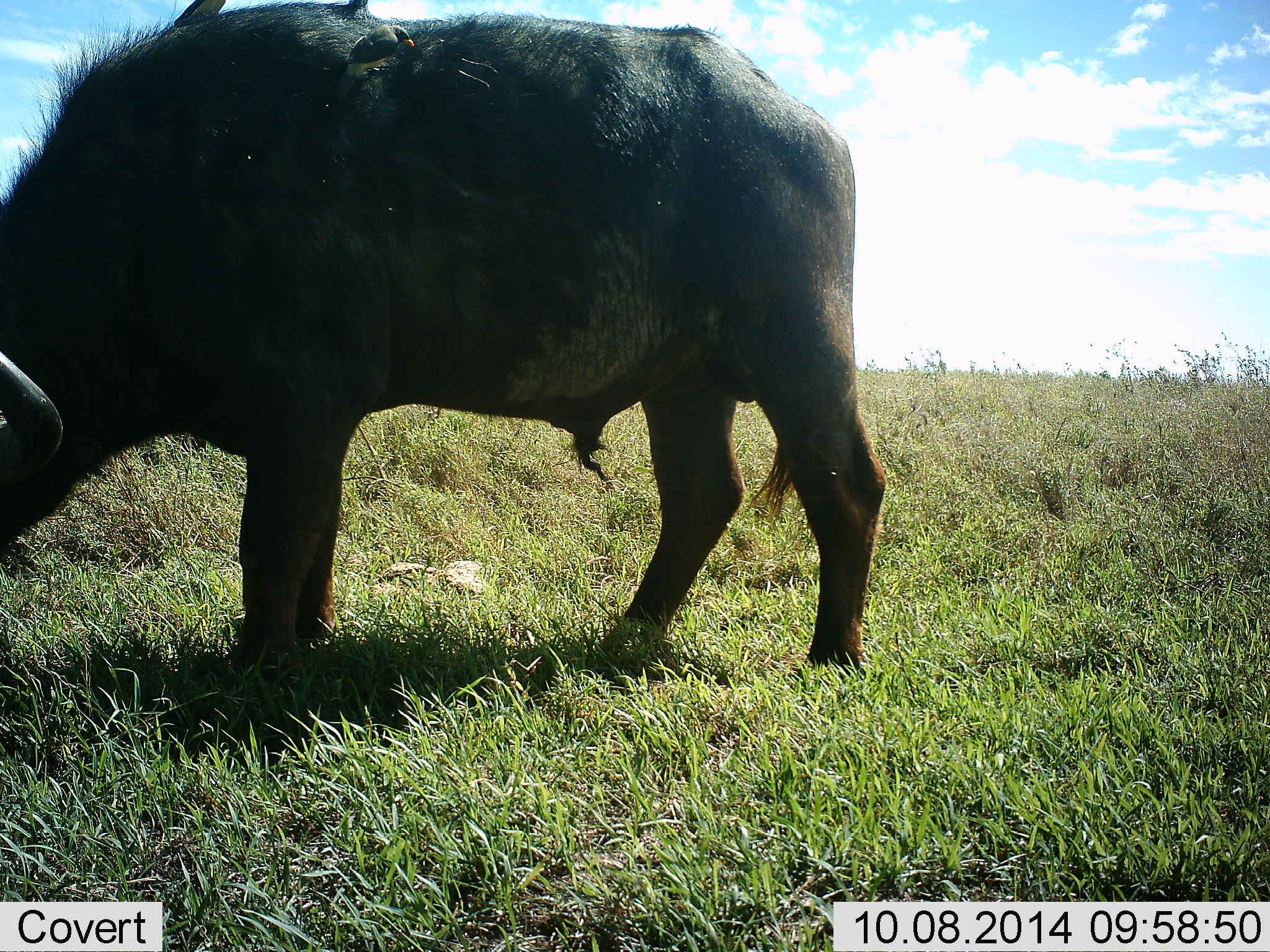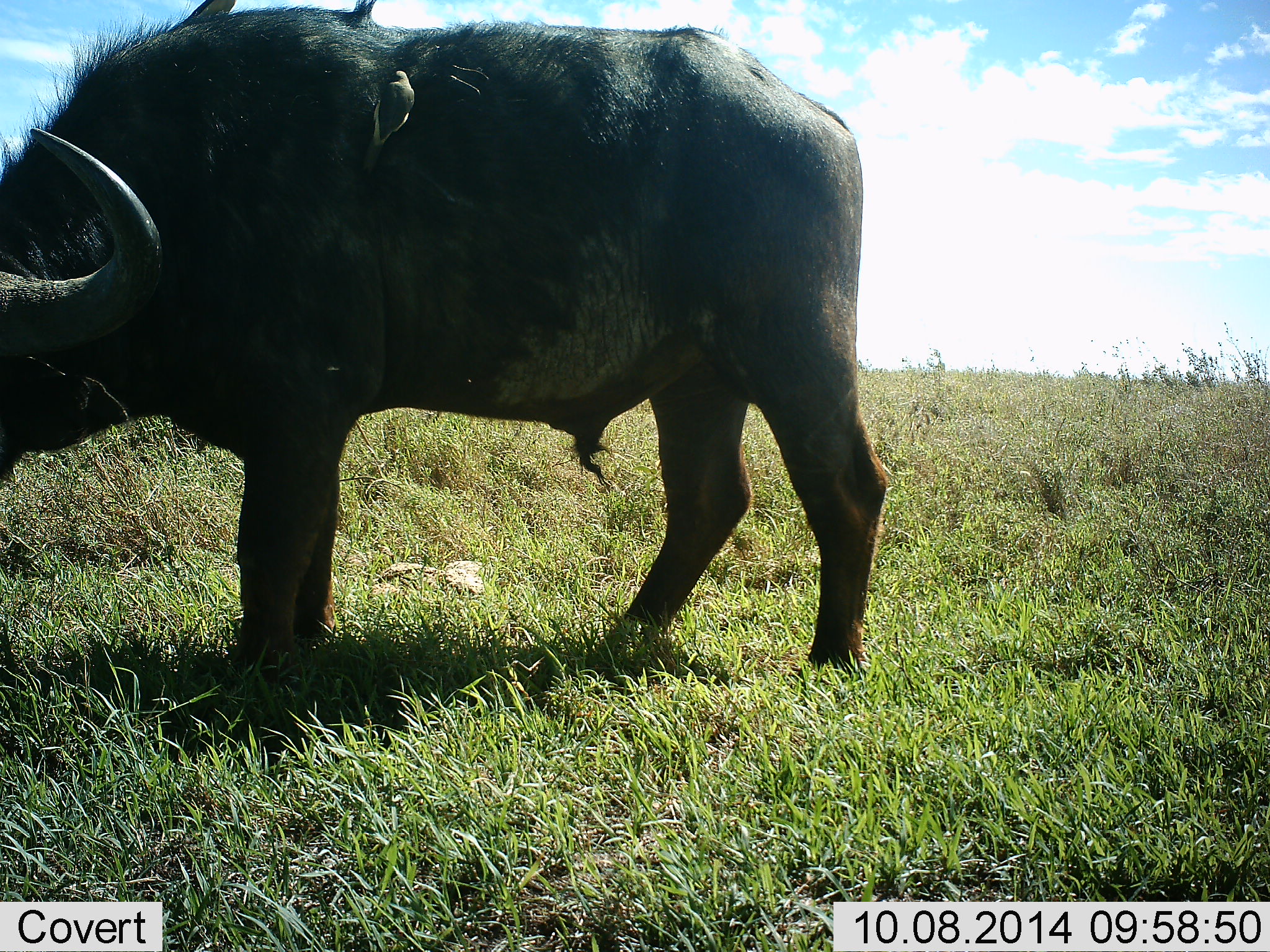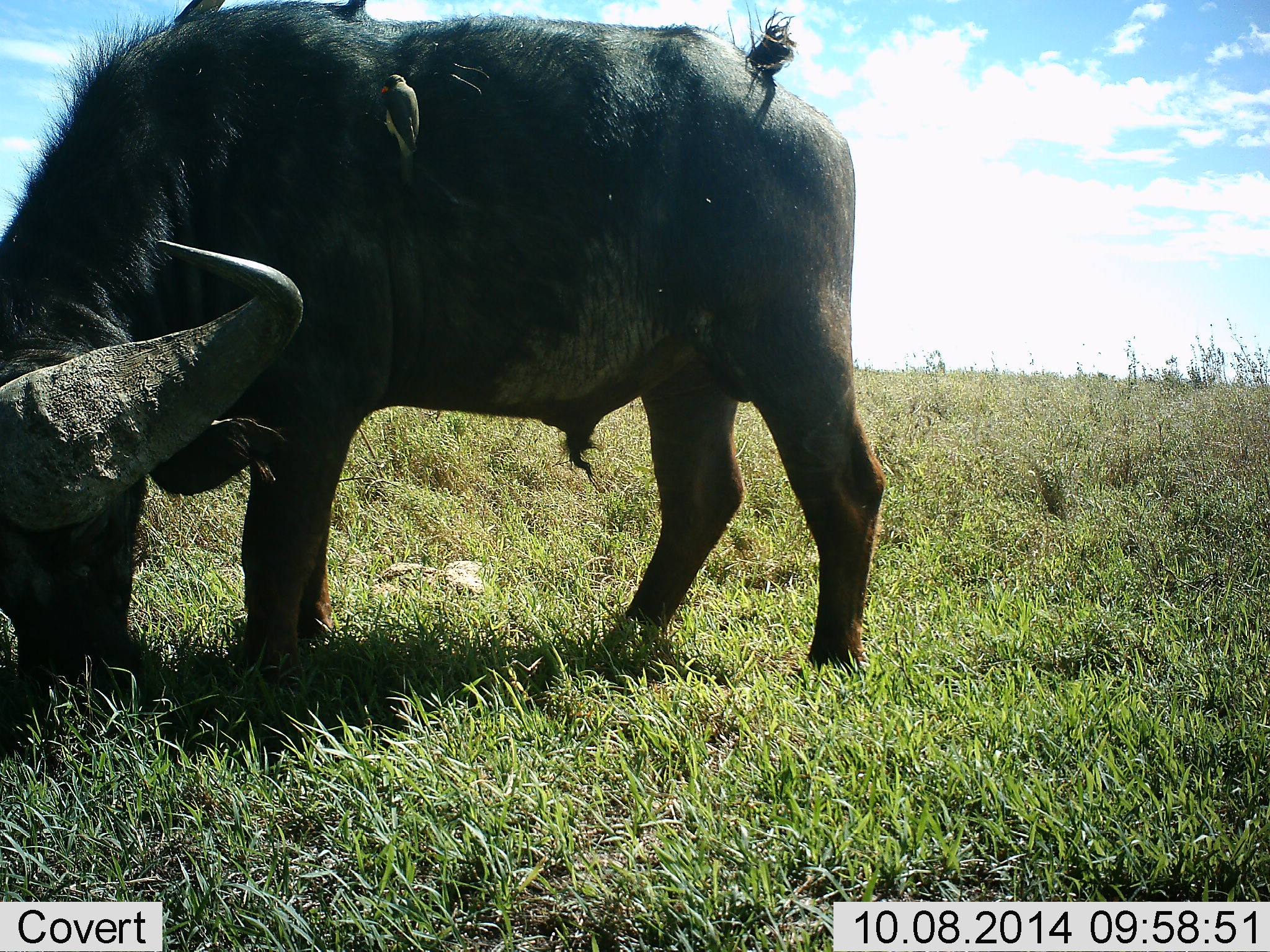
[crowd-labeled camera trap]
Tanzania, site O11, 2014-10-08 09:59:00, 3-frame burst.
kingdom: Animalia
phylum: Chordata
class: Mammalia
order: Artiodactyla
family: Bovidae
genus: Syncerus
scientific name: Syncerus caffer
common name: cape buffalo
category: buffalo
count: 1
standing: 59%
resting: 0%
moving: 6%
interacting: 0%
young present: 0%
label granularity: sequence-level